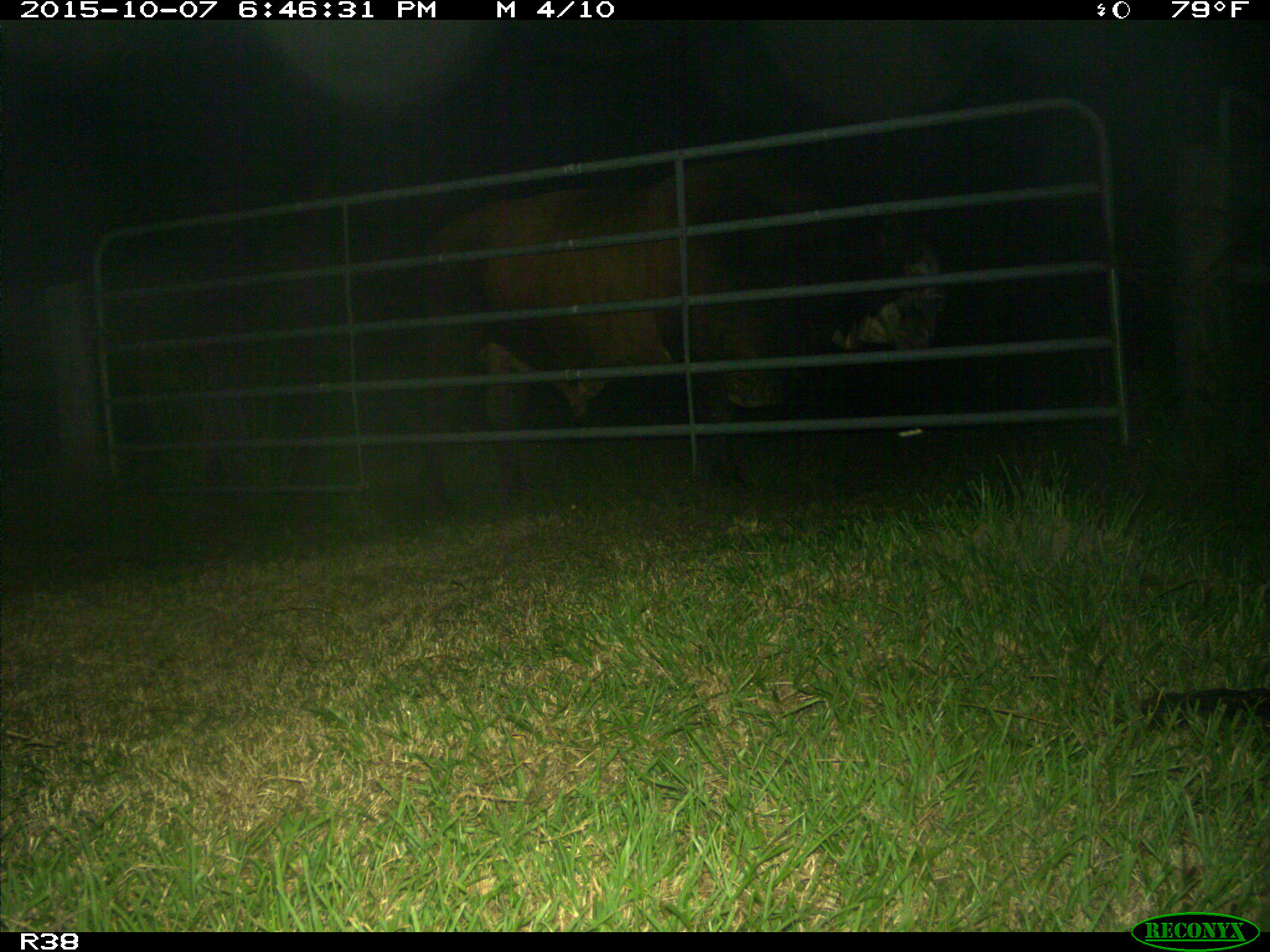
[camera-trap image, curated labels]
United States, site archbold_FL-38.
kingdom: Animalia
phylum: Chordata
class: Mammalia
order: Artiodactyla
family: Bovidae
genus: Bos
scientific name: Bos taurus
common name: domestic cow